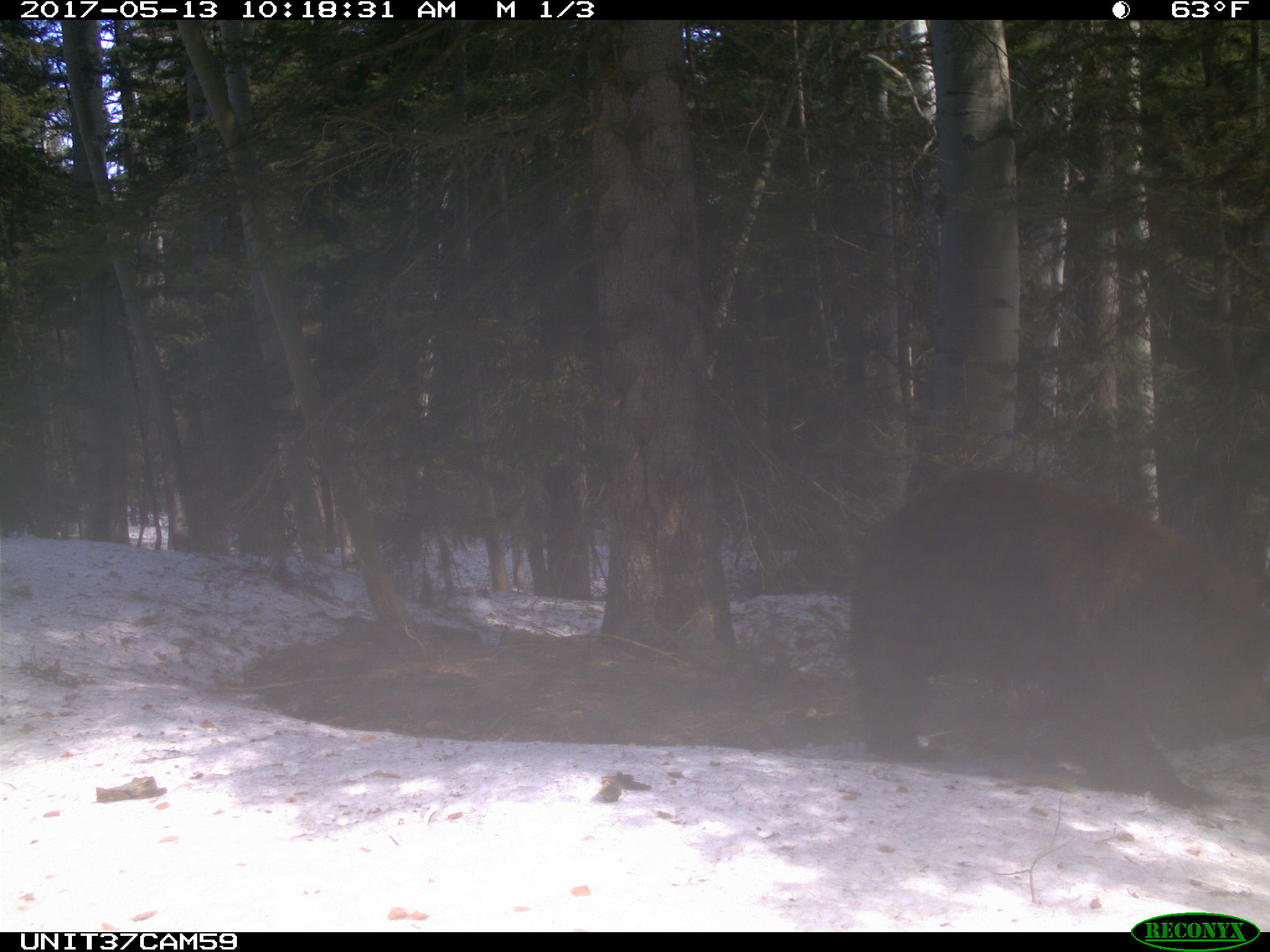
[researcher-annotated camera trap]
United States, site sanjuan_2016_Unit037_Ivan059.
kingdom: Animalia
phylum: Chordata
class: Mammalia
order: Carnivora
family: Ursidae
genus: Ursus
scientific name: Ursus americanus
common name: american black bear